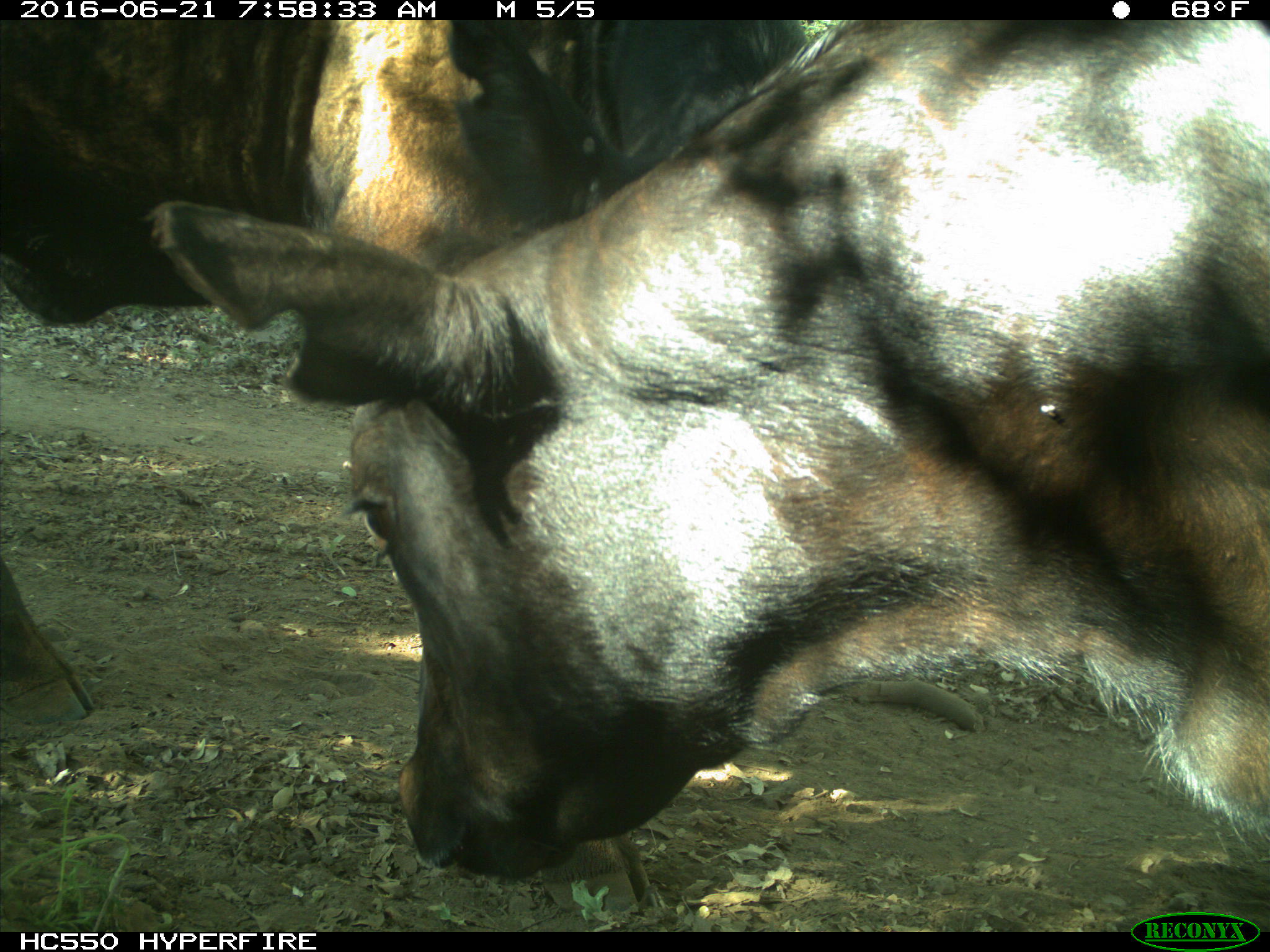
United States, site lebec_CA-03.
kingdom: Animalia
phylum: Chordata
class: Mammalia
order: Artiodactyla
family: Bovidae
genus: Bos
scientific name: Bos taurus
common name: domestic cow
Bos taurus (domestic cow).